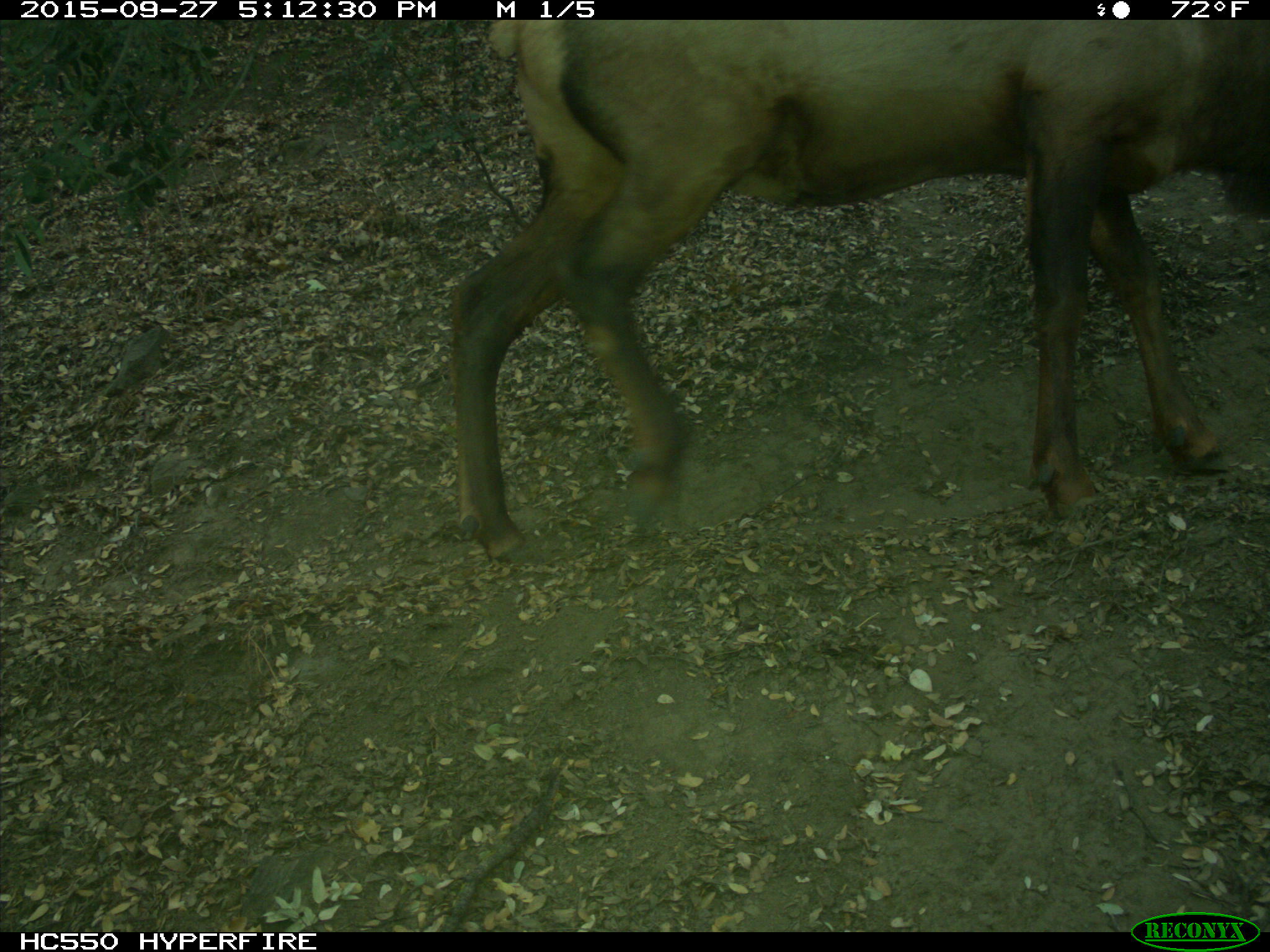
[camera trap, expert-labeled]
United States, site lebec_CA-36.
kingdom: Animalia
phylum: Chordata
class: Mammalia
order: Artiodactyla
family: Cervidae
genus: Cervus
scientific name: Cervus canadensis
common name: elk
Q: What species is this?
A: Cervus canadensis (elk).